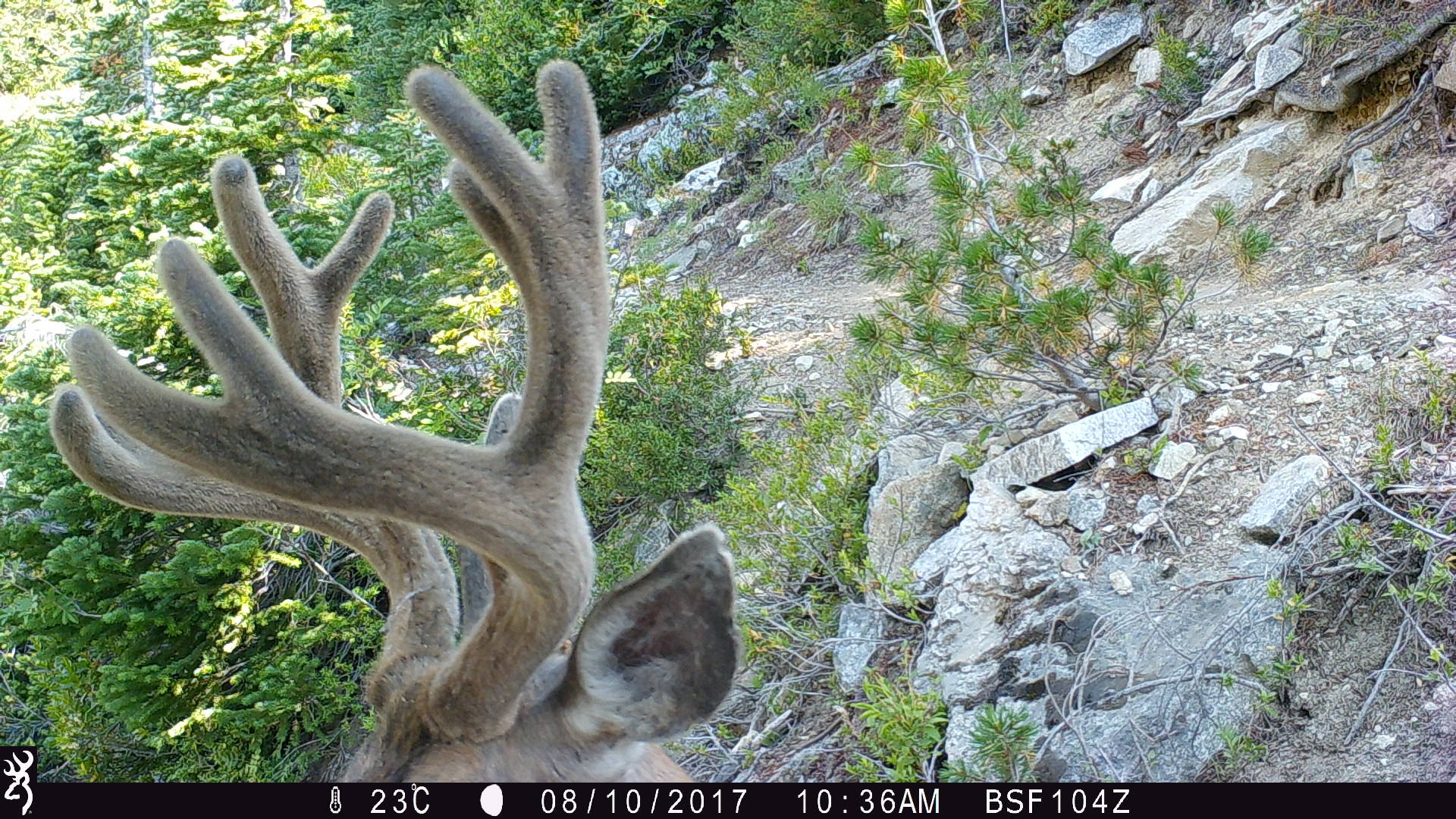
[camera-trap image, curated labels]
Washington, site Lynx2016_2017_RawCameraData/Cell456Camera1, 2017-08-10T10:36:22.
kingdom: Animalia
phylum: Chordata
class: Mammalia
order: Artiodactyla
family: Cervidae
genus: Odocoileus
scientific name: Odocoileus hemionus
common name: mule deer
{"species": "Odocoileus hemionus (mule deer)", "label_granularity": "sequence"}